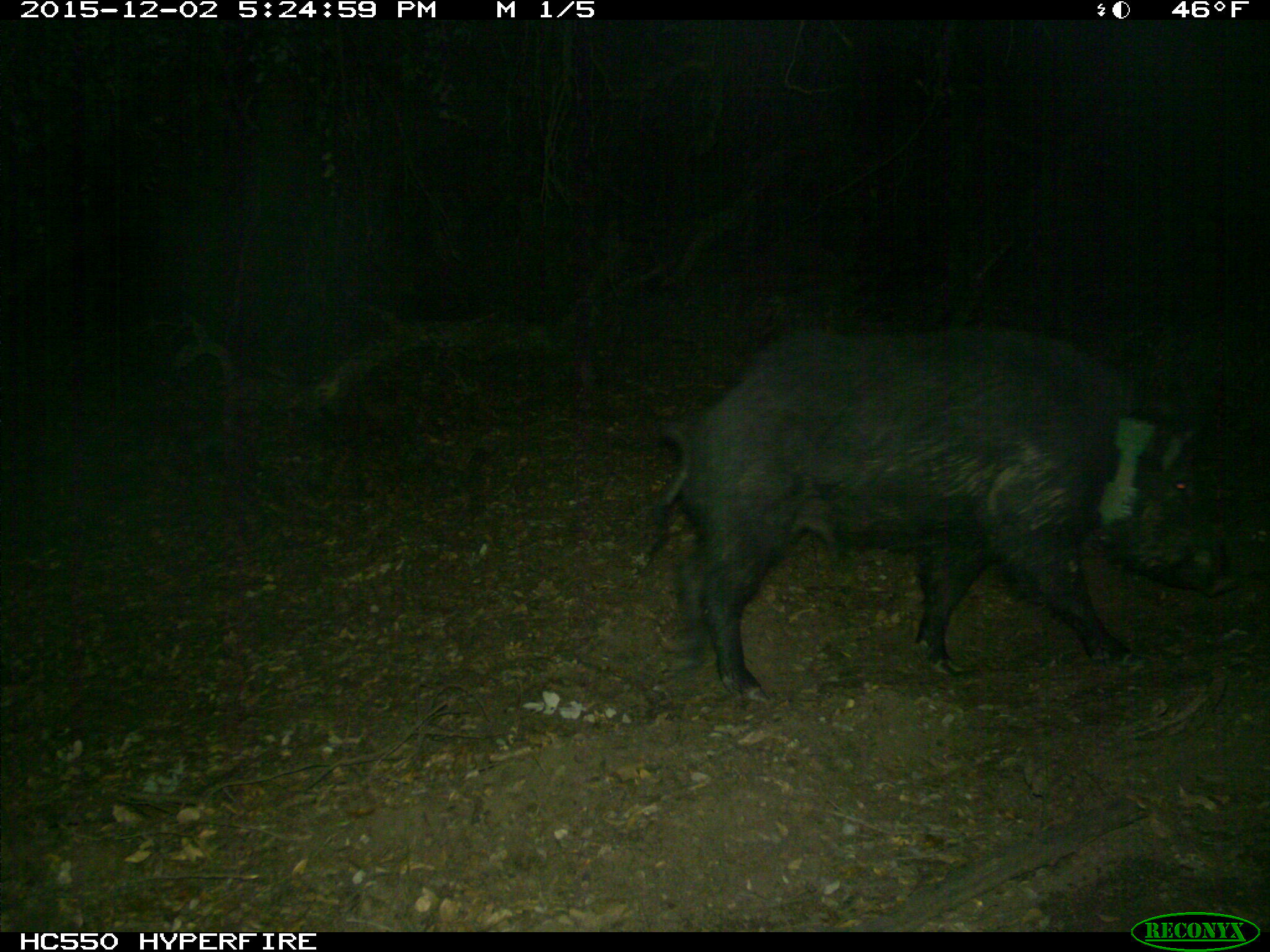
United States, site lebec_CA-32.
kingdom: Animalia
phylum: Chordata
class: Mammalia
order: Artiodactyla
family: Suidae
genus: Sus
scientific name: Sus scrofa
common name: wild boar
Sus scrofa (wild boar).